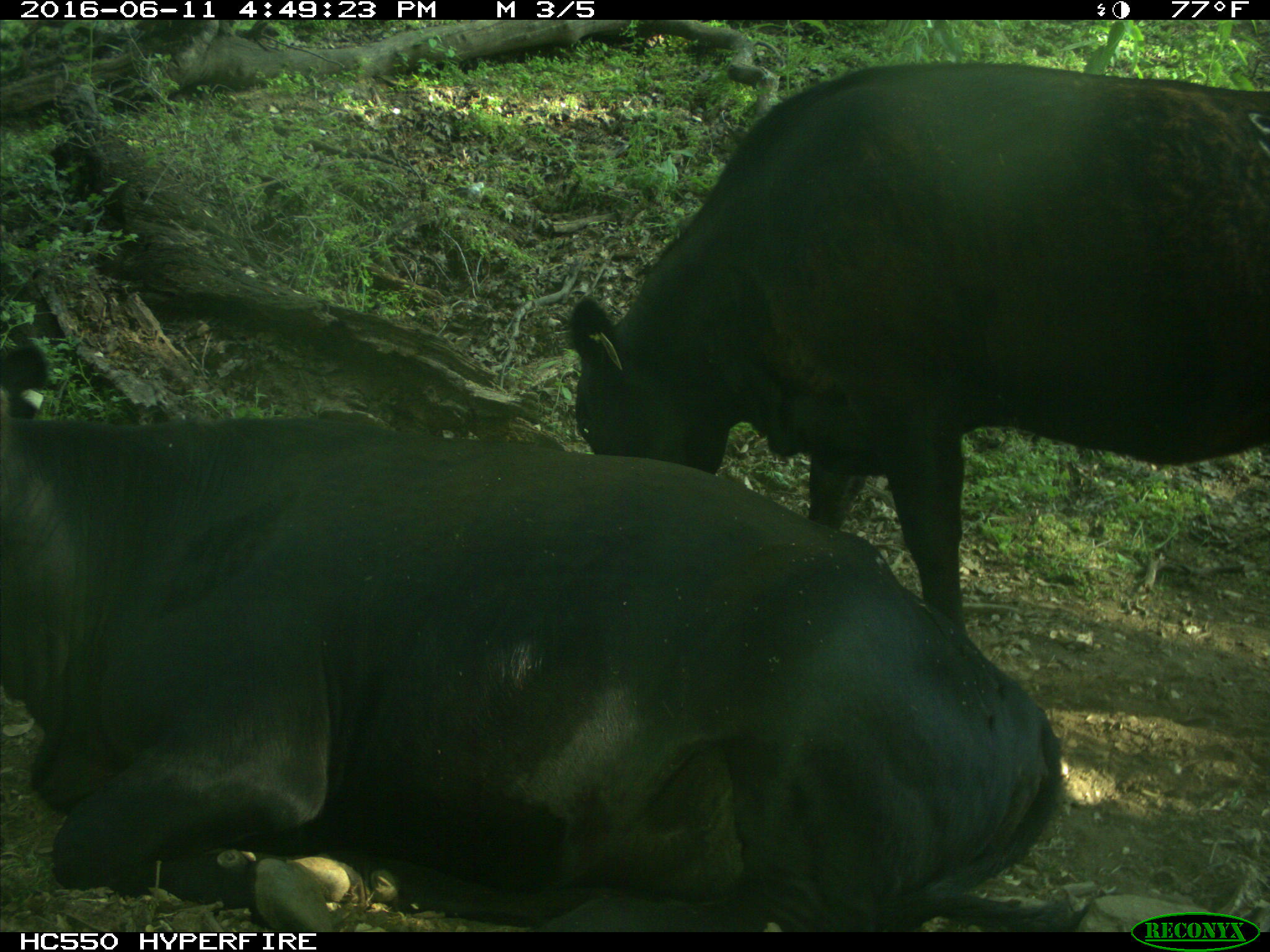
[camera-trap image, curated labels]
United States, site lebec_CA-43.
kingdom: Animalia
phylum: Chordata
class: Mammalia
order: Artiodactyla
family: Bovidae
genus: Bos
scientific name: Bos taurus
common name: domestic cow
Bos taurus (domestic cow).